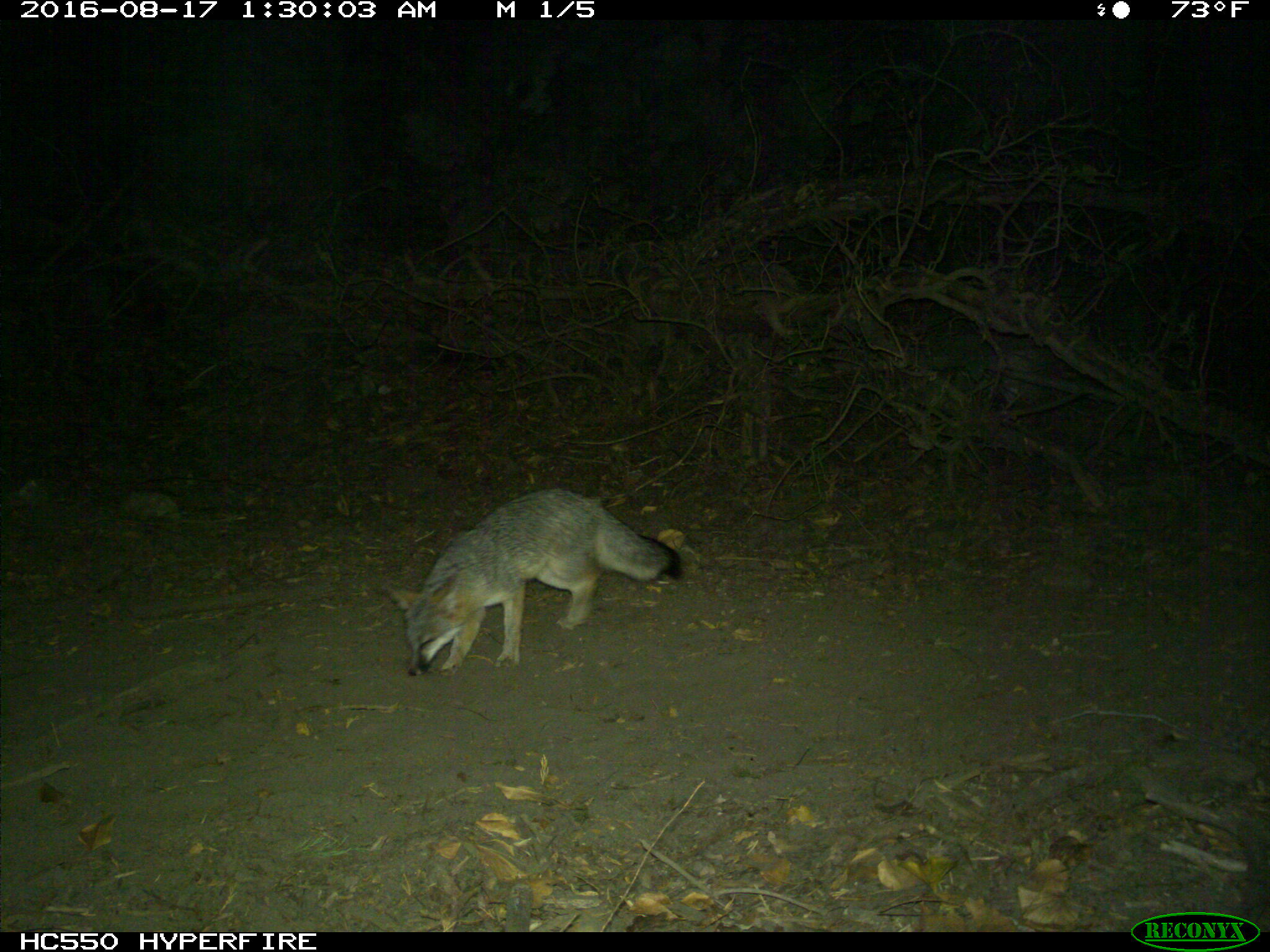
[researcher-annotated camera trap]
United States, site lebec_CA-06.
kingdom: Animalia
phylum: Chordata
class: Mammalia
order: Carnivora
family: Canidae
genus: Urocyon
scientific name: Urocyon cinereoargenteus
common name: gray fox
Urocyon cinereoargenteus (gray fox).